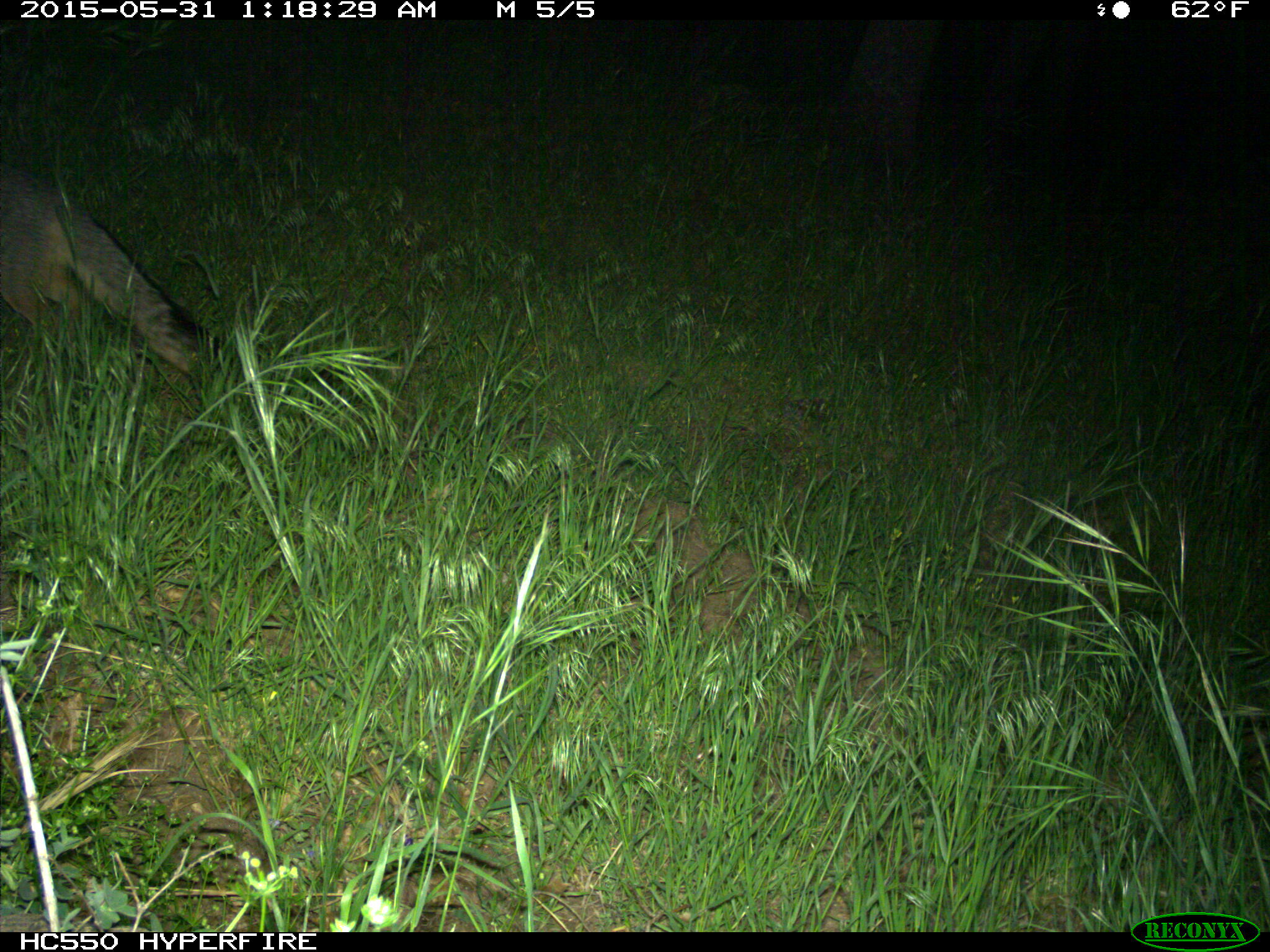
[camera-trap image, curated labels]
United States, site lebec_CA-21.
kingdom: Animalia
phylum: Chordata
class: Mammalia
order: Carnivora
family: Canidae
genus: Urocyon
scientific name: Urocyon cinereoargenteus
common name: gray fox